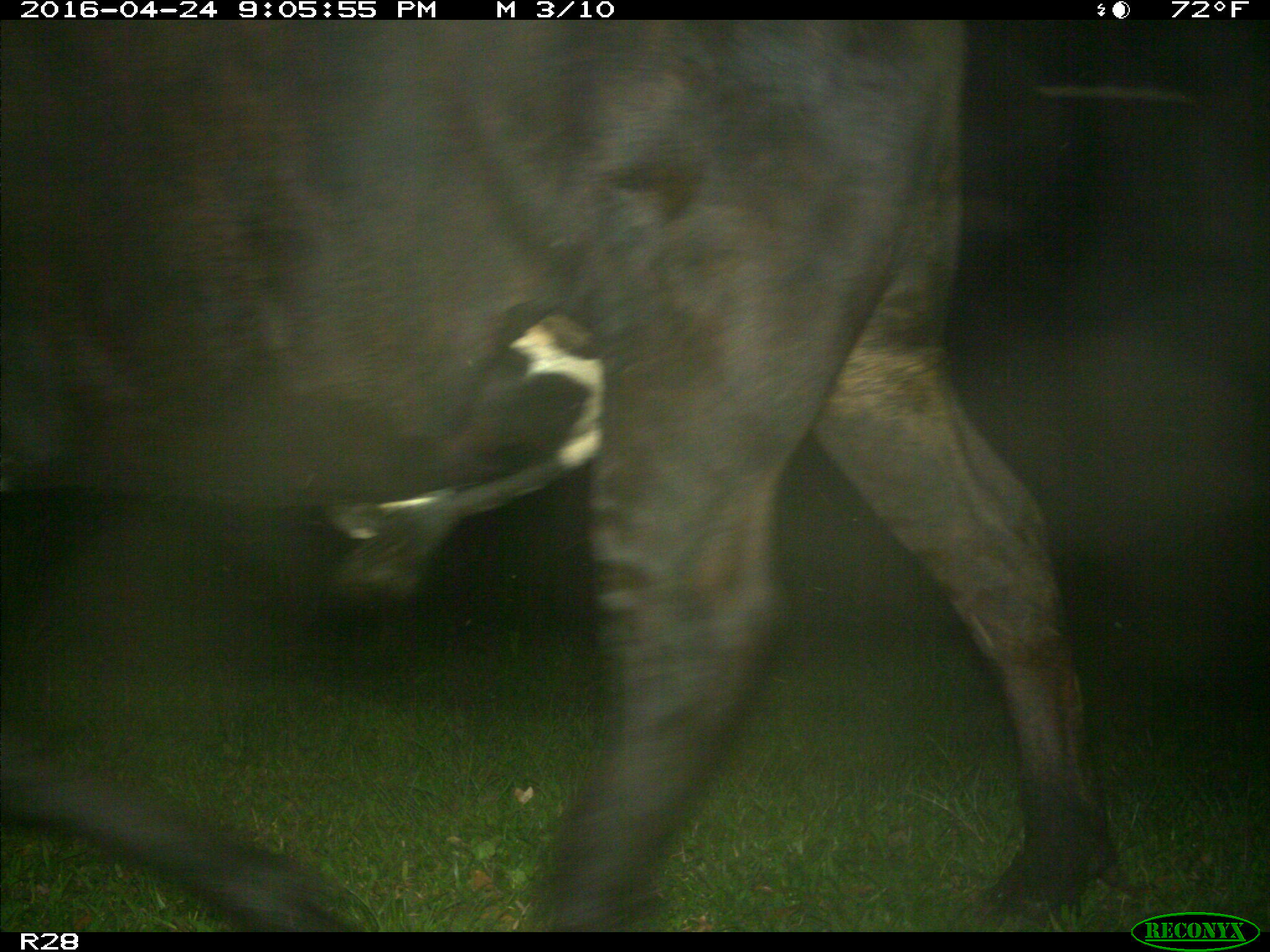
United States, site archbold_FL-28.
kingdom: Animalia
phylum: Chordata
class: Mammalia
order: Artiodactyla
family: Bovidae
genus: Bos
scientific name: Bos taurus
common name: domestic cow